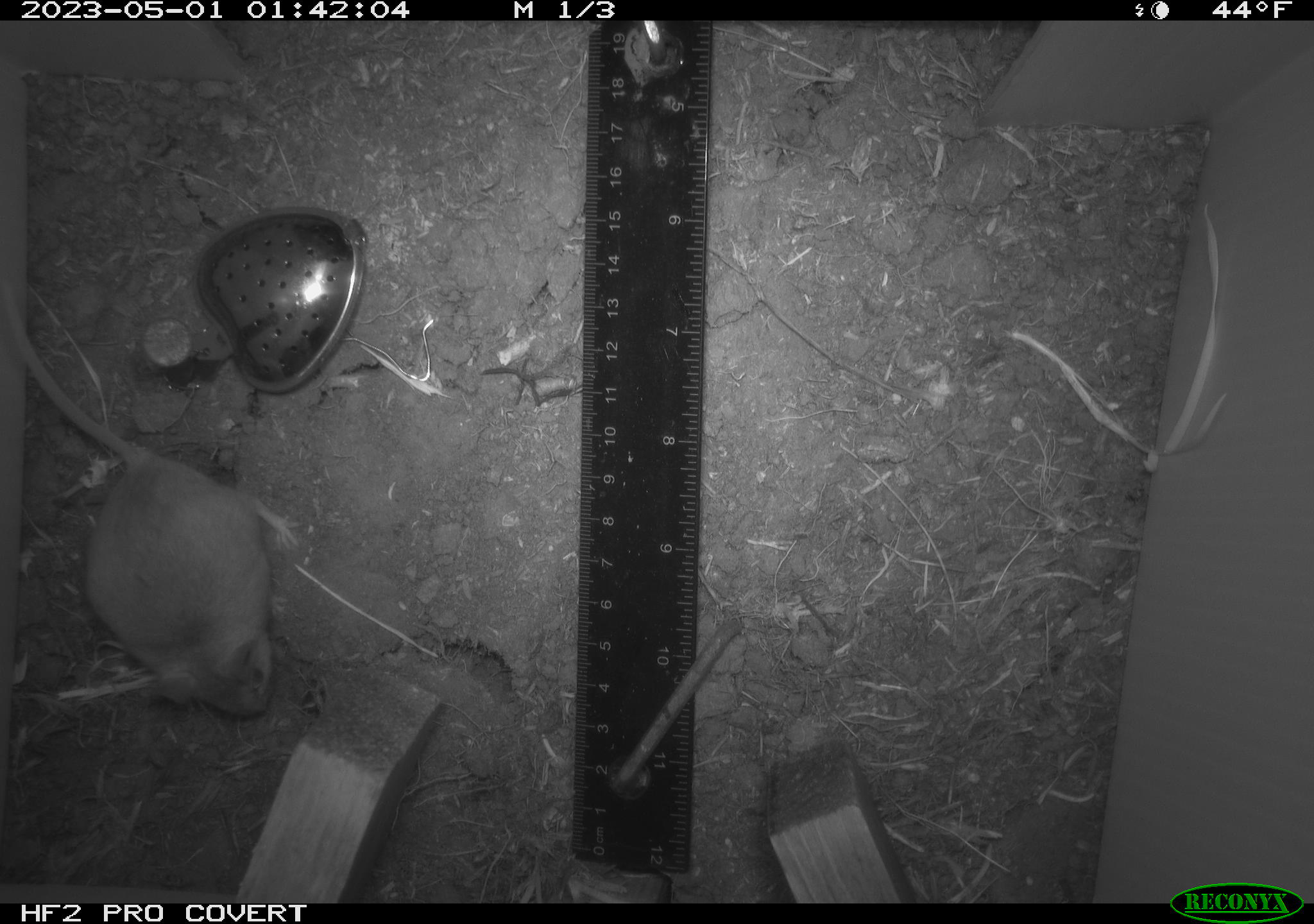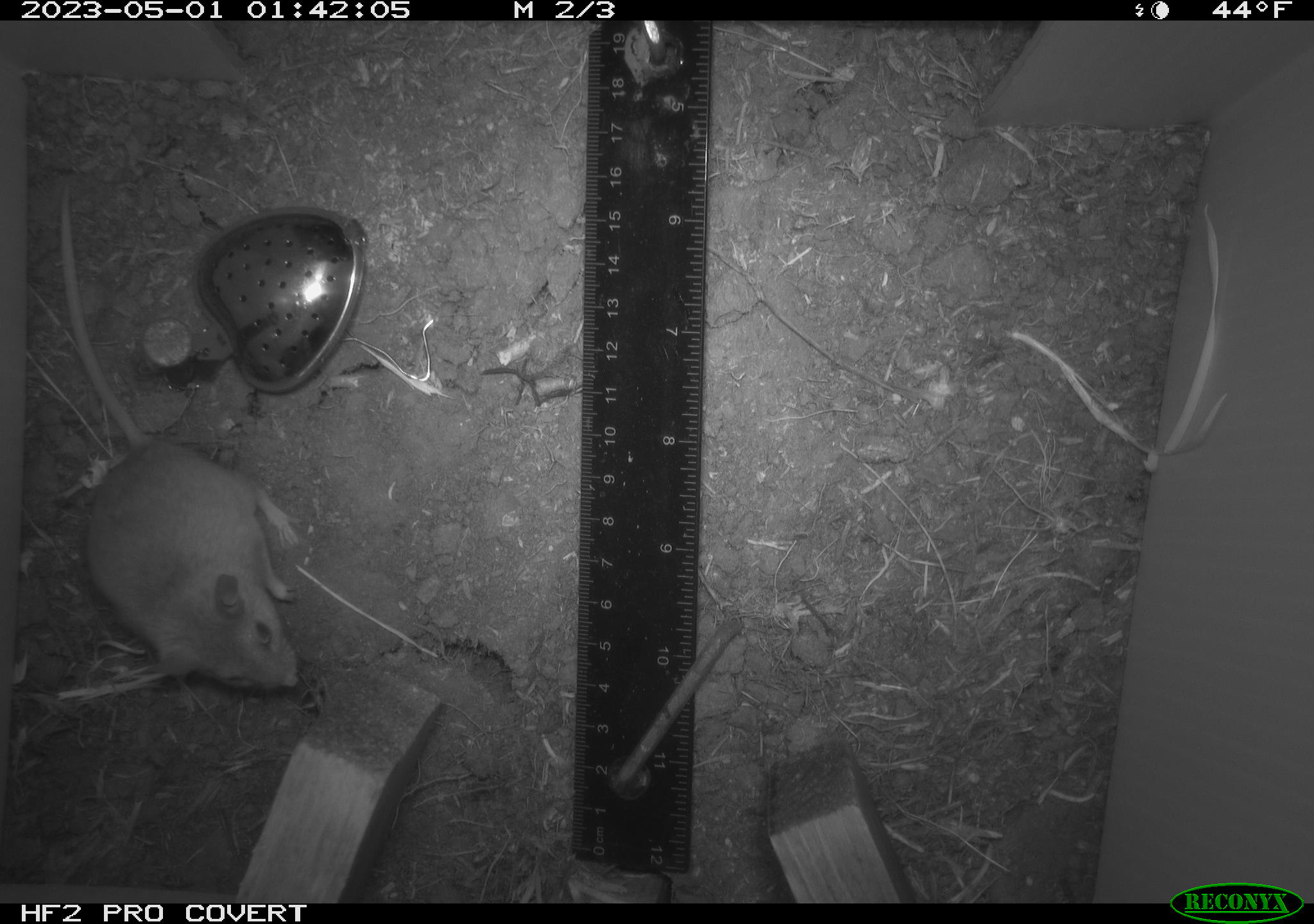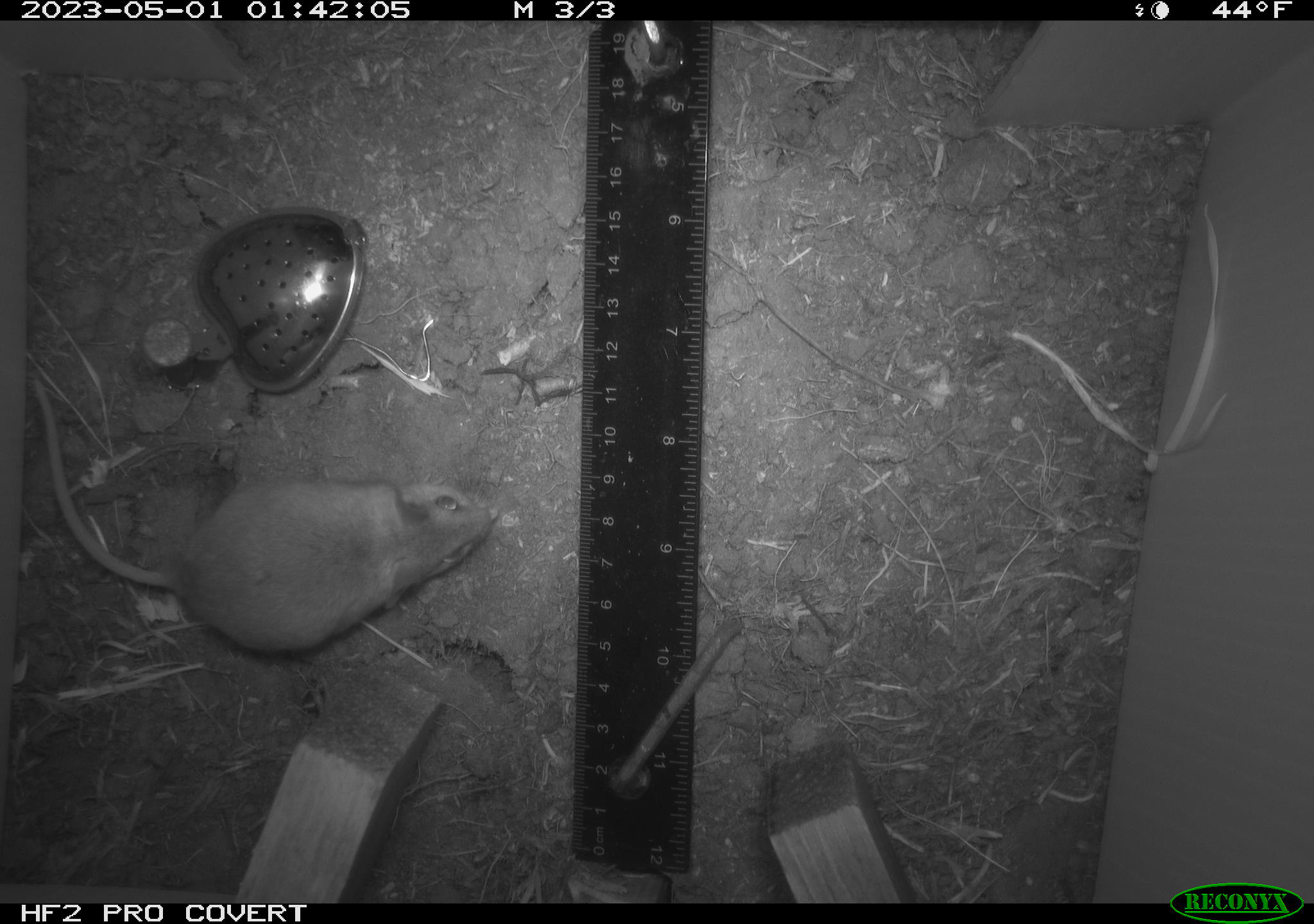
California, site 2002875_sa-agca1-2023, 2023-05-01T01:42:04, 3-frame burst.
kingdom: Animalia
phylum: Chordata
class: Mammalia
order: Rodentia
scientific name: Rodentia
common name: mouse species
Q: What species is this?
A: Mouse species (Rodentia).